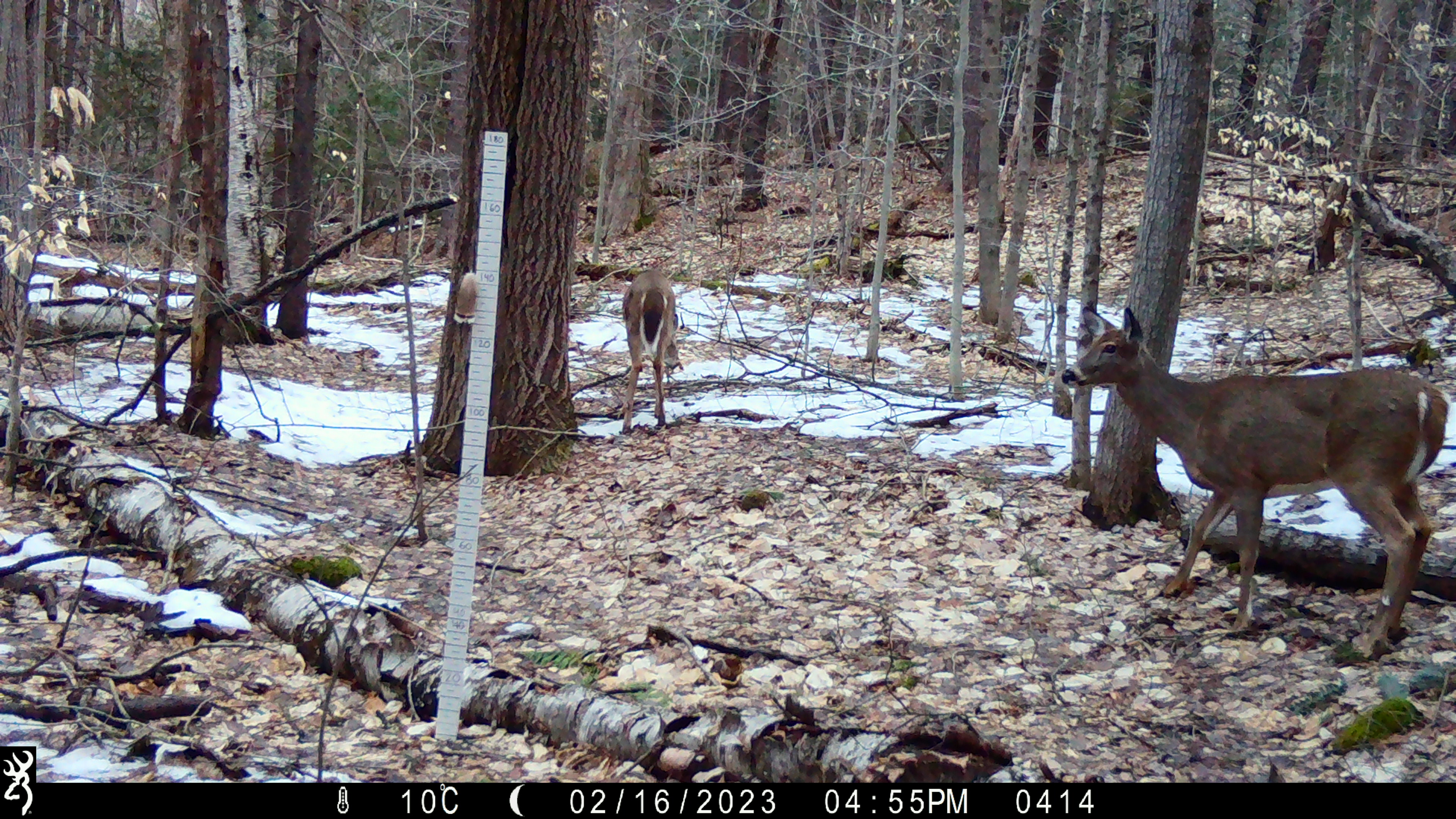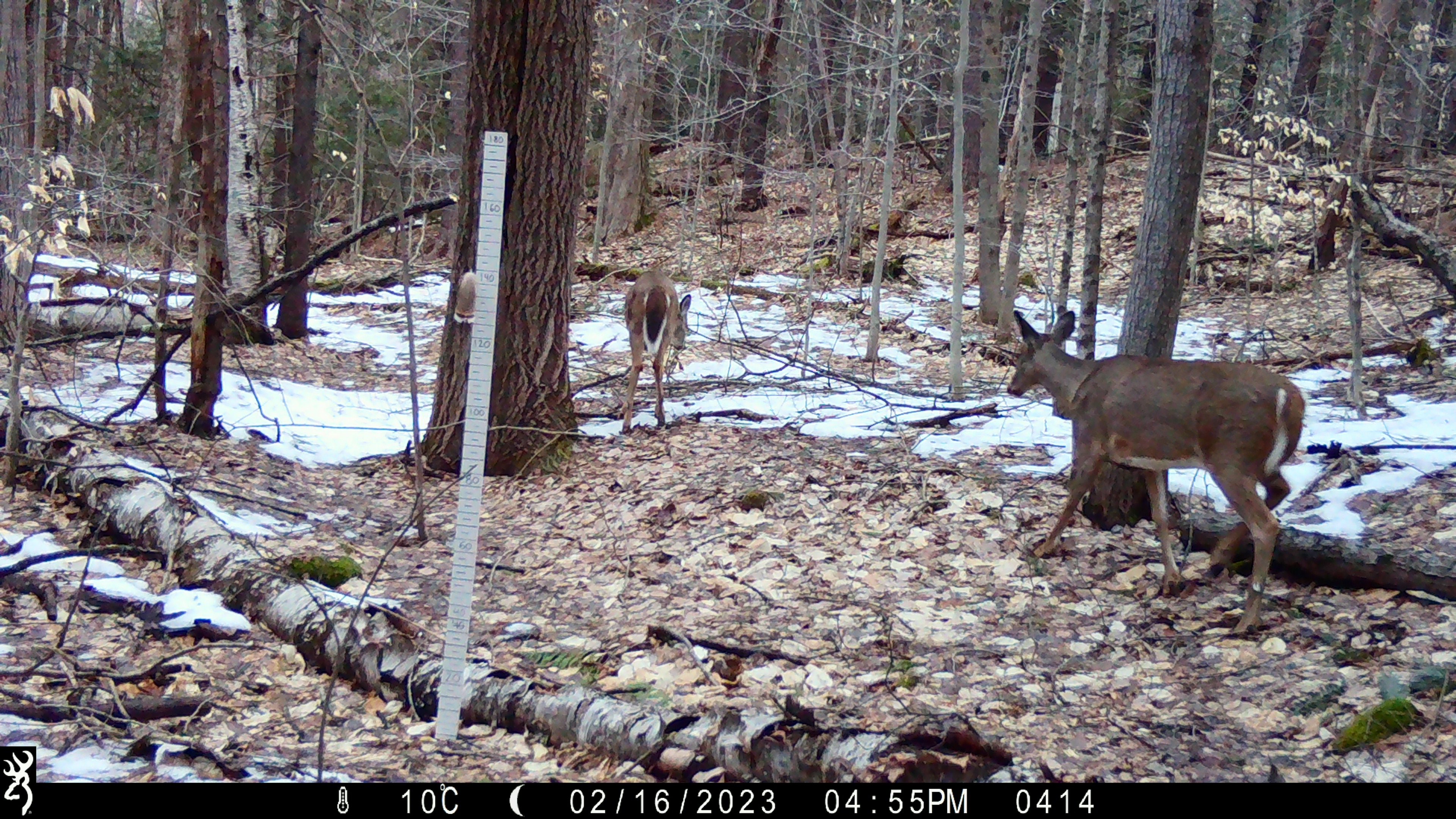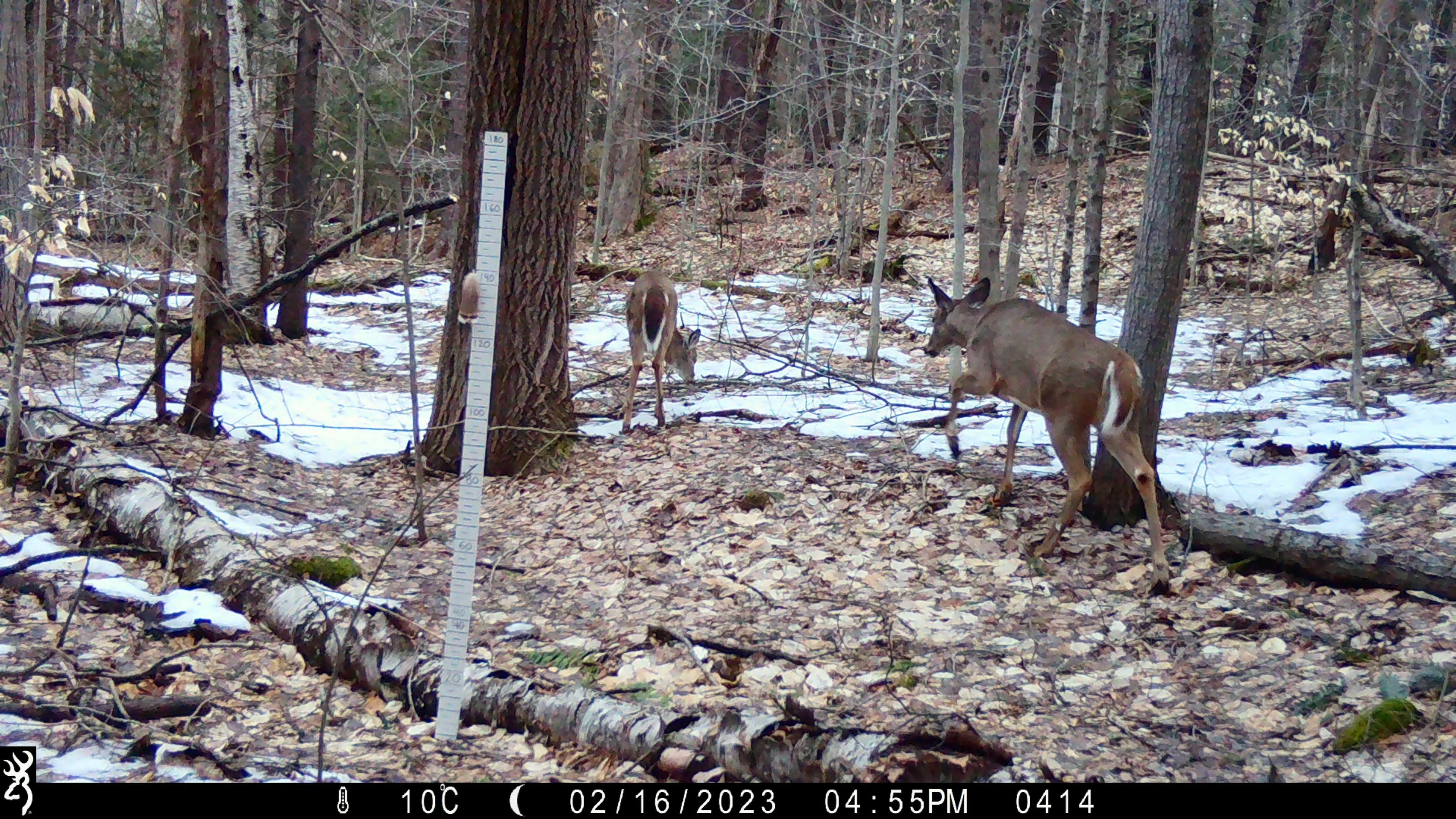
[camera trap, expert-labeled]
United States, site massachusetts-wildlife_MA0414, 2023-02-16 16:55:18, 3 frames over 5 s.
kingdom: Animalia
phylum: Chordata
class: Mammalia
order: Artiodactyla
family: Cervidae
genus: Odocoileus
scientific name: Odocoileus virginianus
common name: white-tailed deer